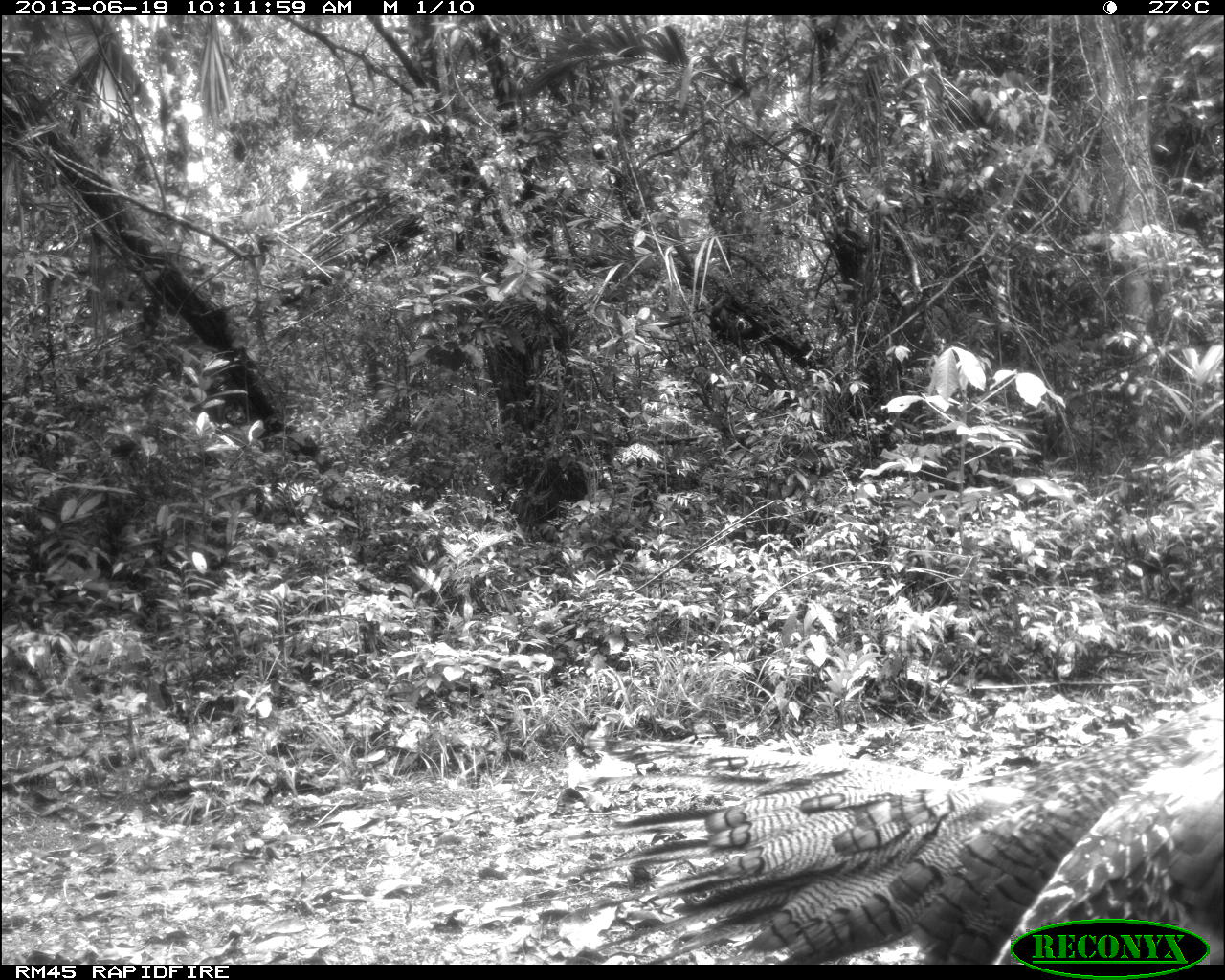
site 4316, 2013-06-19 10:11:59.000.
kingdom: Animalia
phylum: Chordata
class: Aves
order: Galliformes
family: Phasianidae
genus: Meleagris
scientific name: Meleagris ocellata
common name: ocellated turkey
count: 1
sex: male